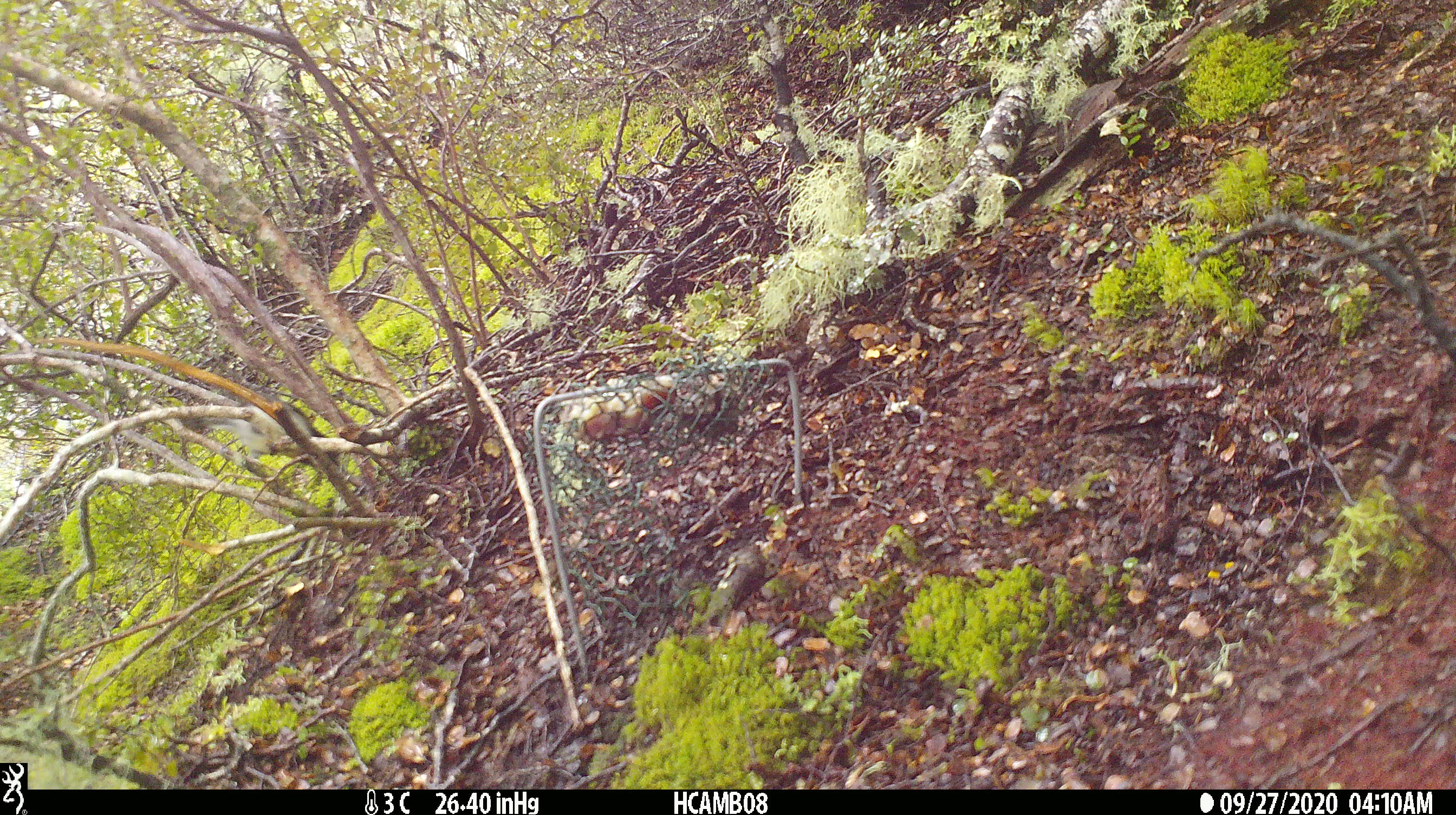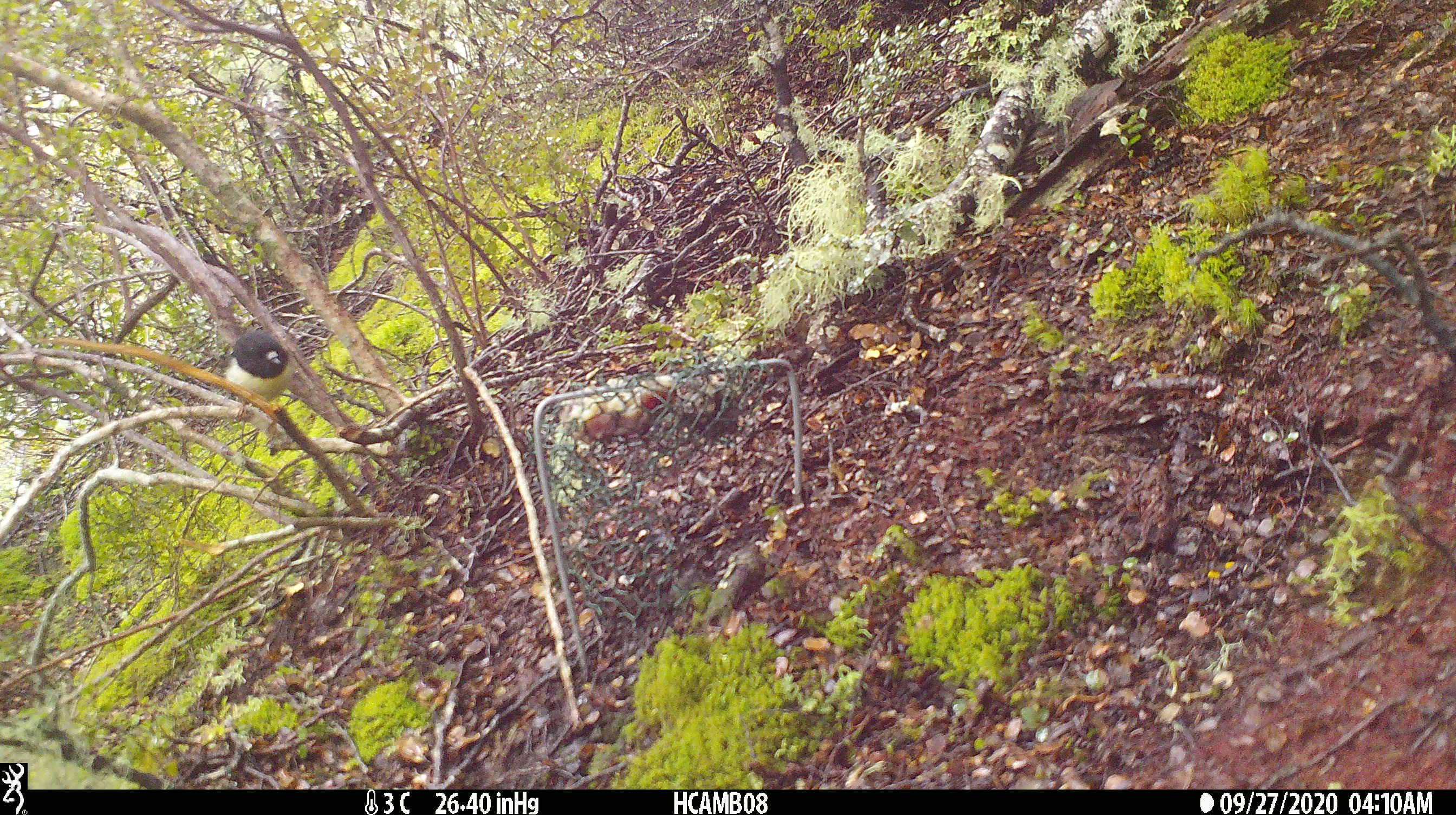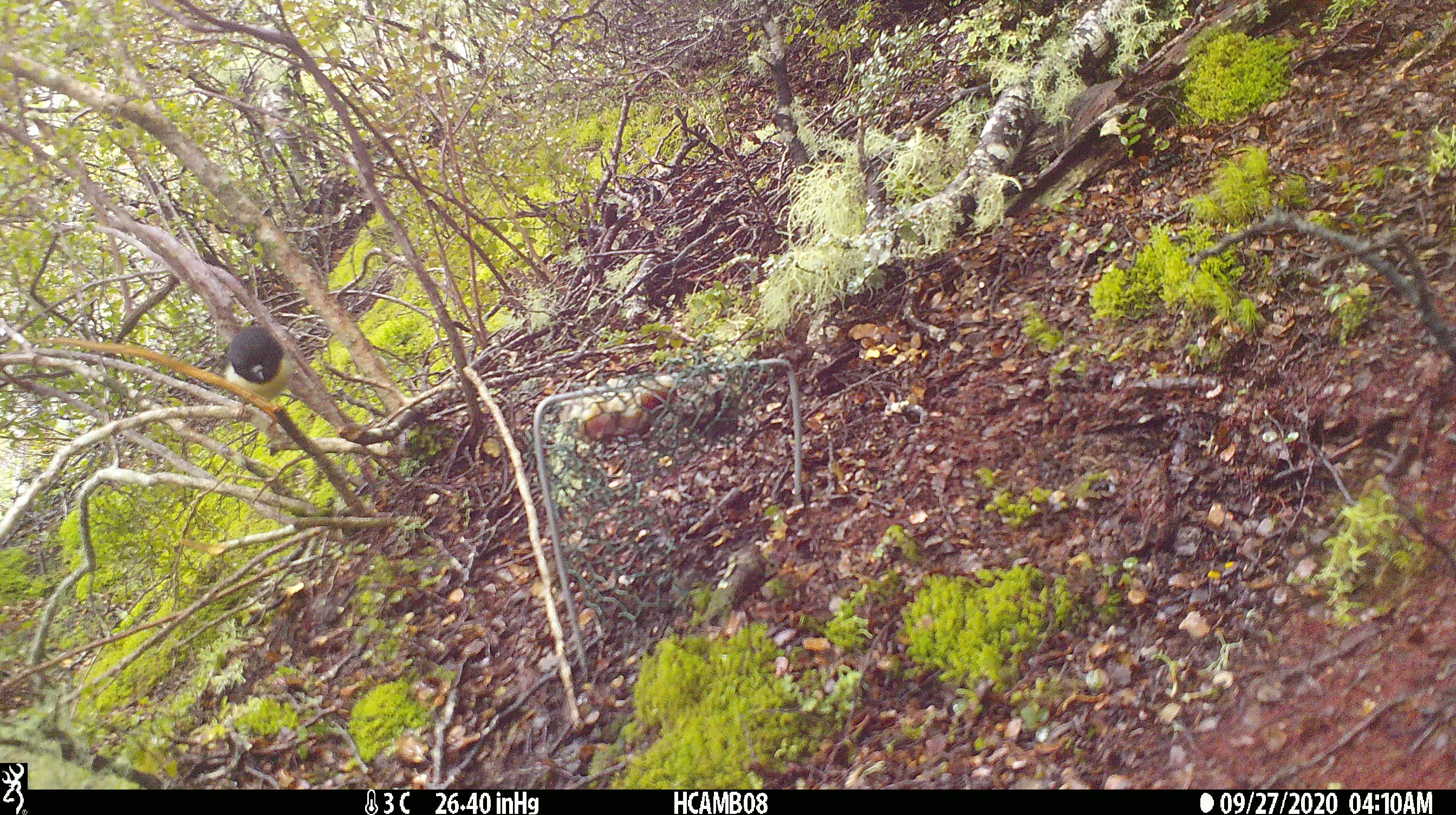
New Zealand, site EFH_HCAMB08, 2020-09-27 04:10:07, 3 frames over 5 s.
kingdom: Animalia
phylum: Chordata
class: Aves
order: Passeriformes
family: Petroicidae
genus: Petroica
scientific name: Petroica macrocephala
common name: tomtit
Tomtit (Petroica macrocephala).